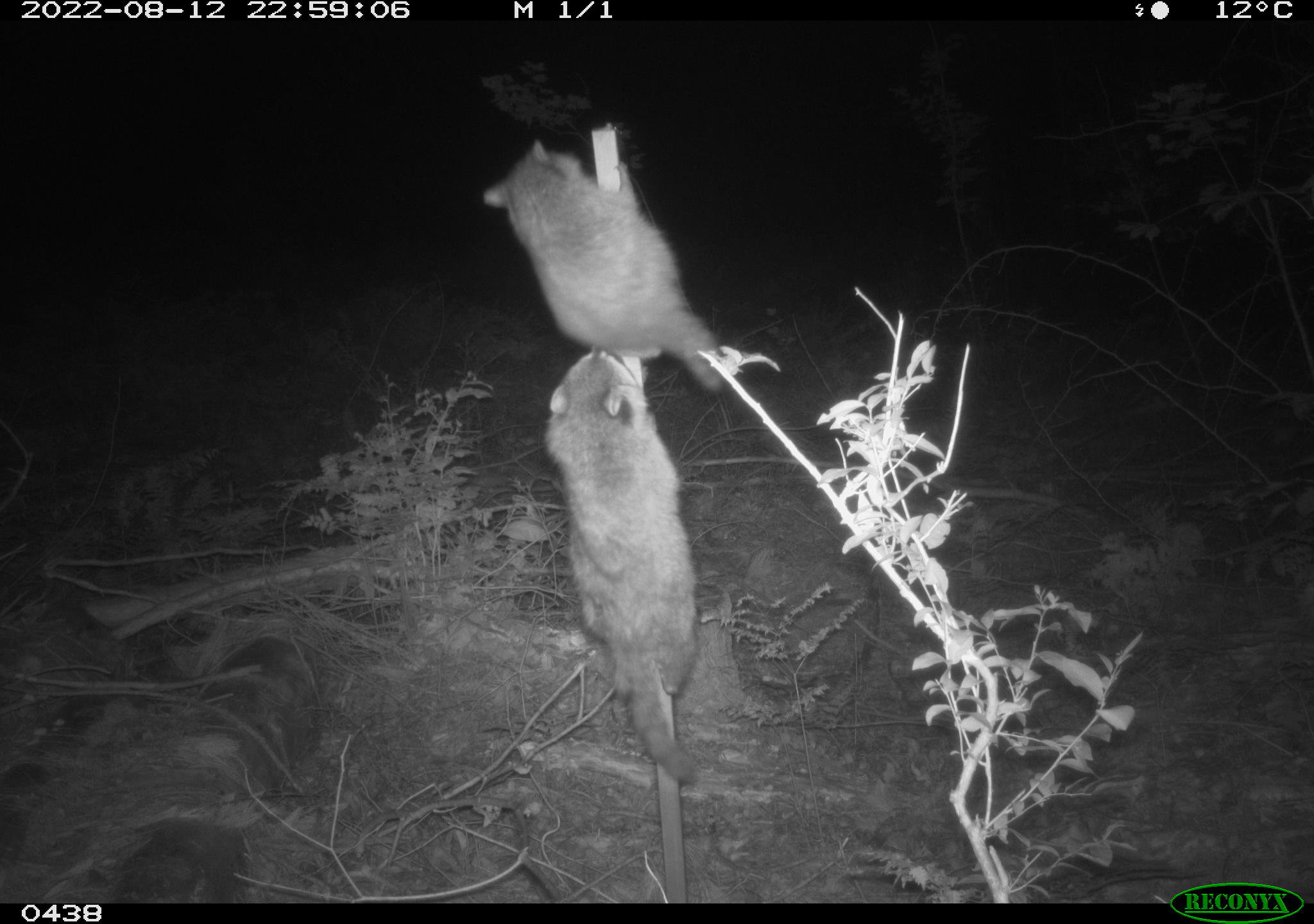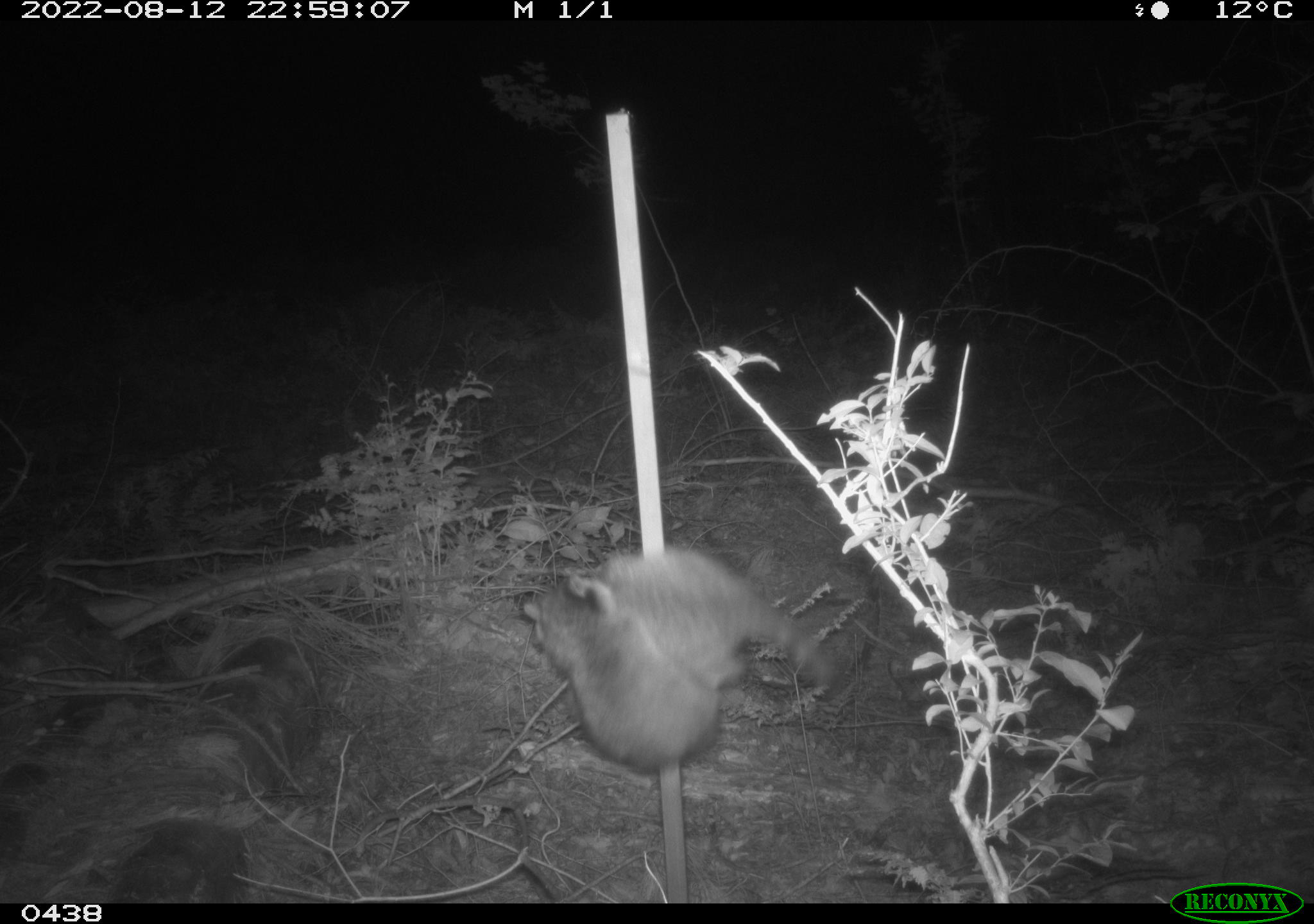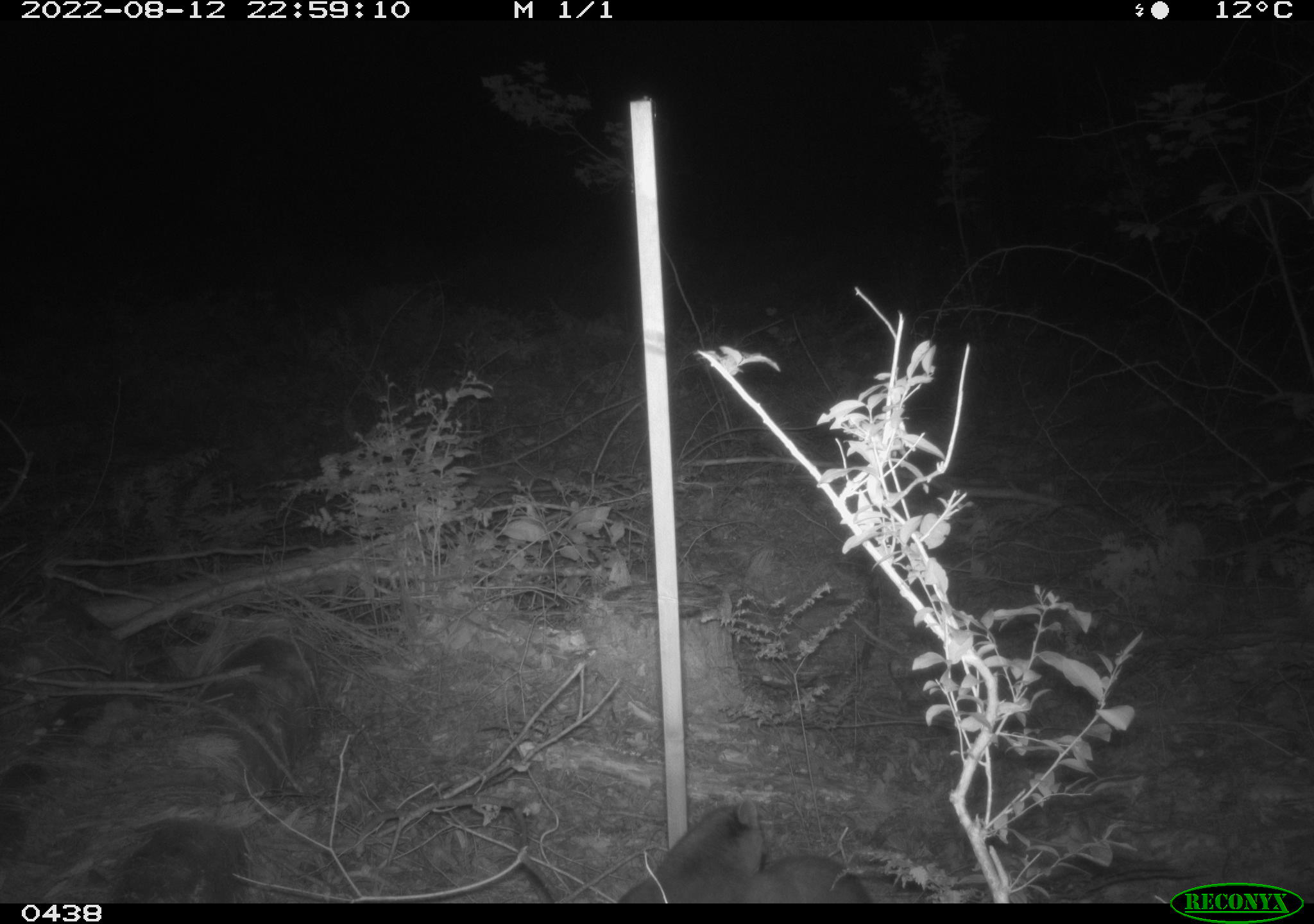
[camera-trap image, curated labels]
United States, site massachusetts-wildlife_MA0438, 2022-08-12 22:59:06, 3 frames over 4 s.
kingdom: Animalia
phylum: Chordata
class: Mammalia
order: Carnivora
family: Procyonidae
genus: Procyon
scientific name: Procyon lotor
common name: raccoon